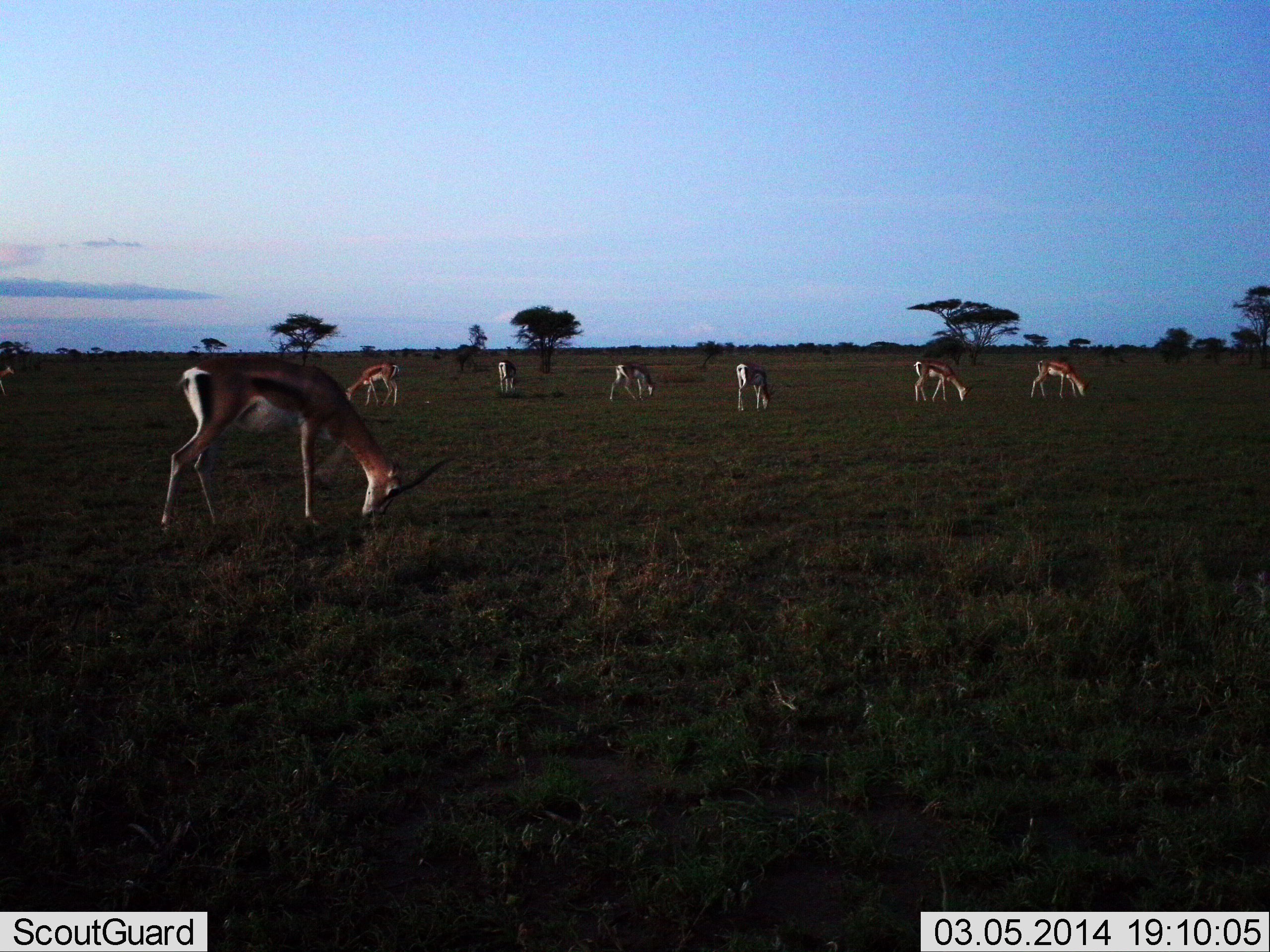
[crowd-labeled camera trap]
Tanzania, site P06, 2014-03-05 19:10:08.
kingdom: Animalia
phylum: Chordata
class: Mammalia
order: Artiodactyla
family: Bovidae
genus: Eudorcas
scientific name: Eudorcas thomsonii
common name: thomson's gazelle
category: gazellethomsons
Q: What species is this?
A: Gazellethomsons (thomson's gazelle) (Eudorcas thomsonii).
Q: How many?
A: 7.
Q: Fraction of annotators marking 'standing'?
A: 0%.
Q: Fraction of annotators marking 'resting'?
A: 0%.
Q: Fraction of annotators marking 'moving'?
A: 0%.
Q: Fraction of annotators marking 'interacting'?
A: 0%.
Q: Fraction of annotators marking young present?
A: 0%.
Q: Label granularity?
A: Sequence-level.